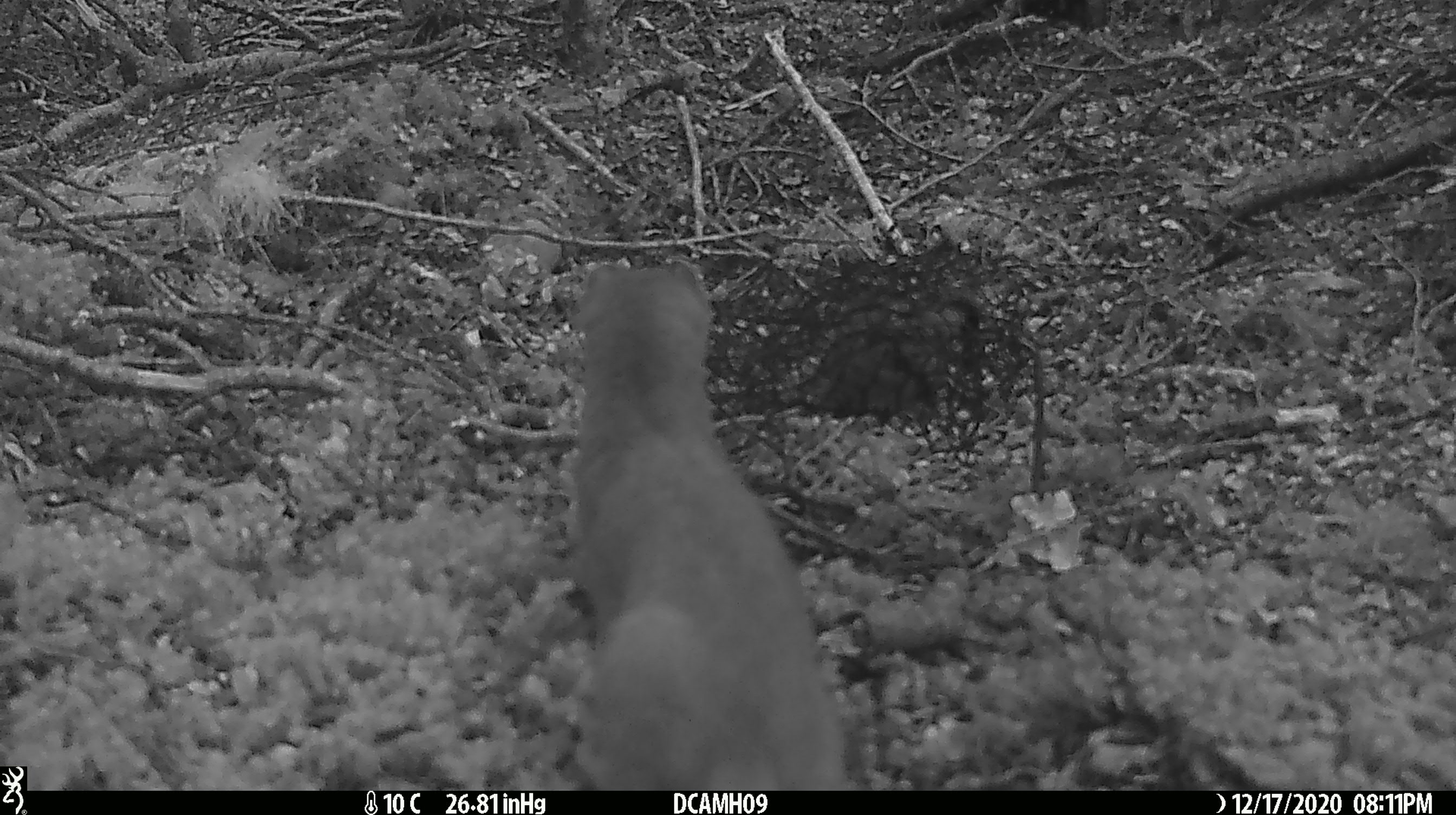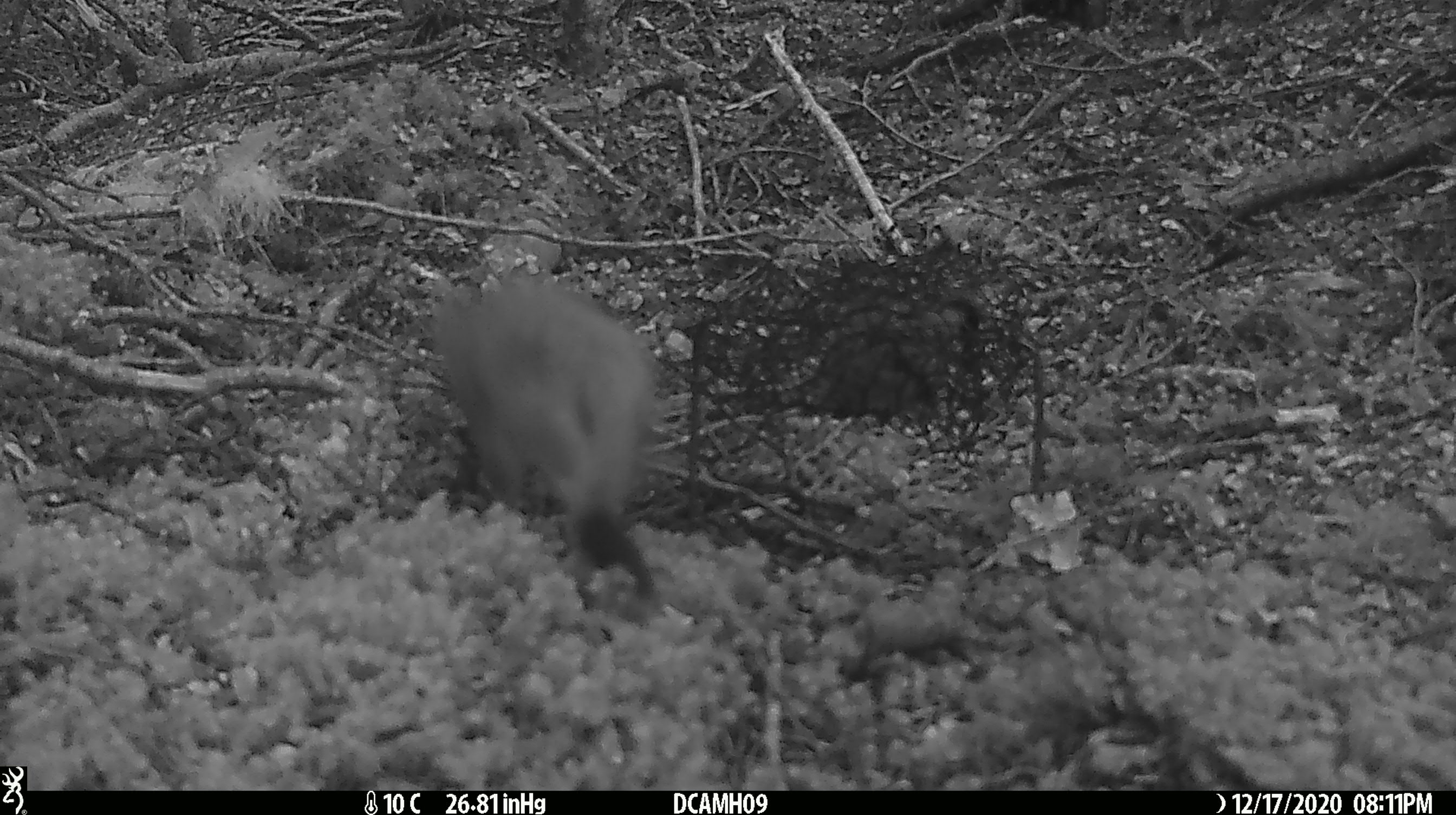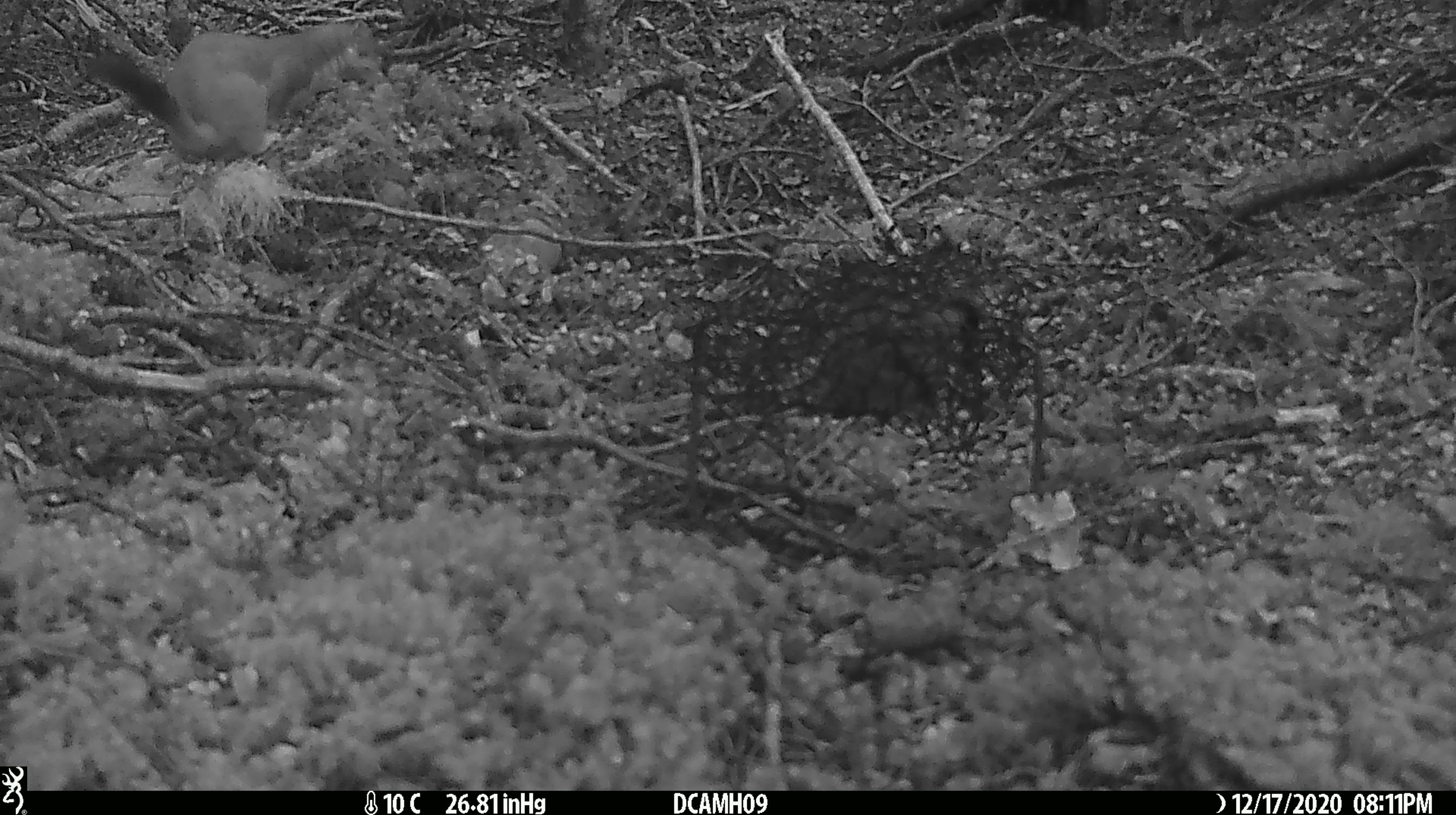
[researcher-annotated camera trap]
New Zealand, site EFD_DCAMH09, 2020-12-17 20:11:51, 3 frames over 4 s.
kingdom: Animalia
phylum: Chordata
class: Mammalia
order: Carnivora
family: Mustelidae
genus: Mustela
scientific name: Mustela erminea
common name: stoat